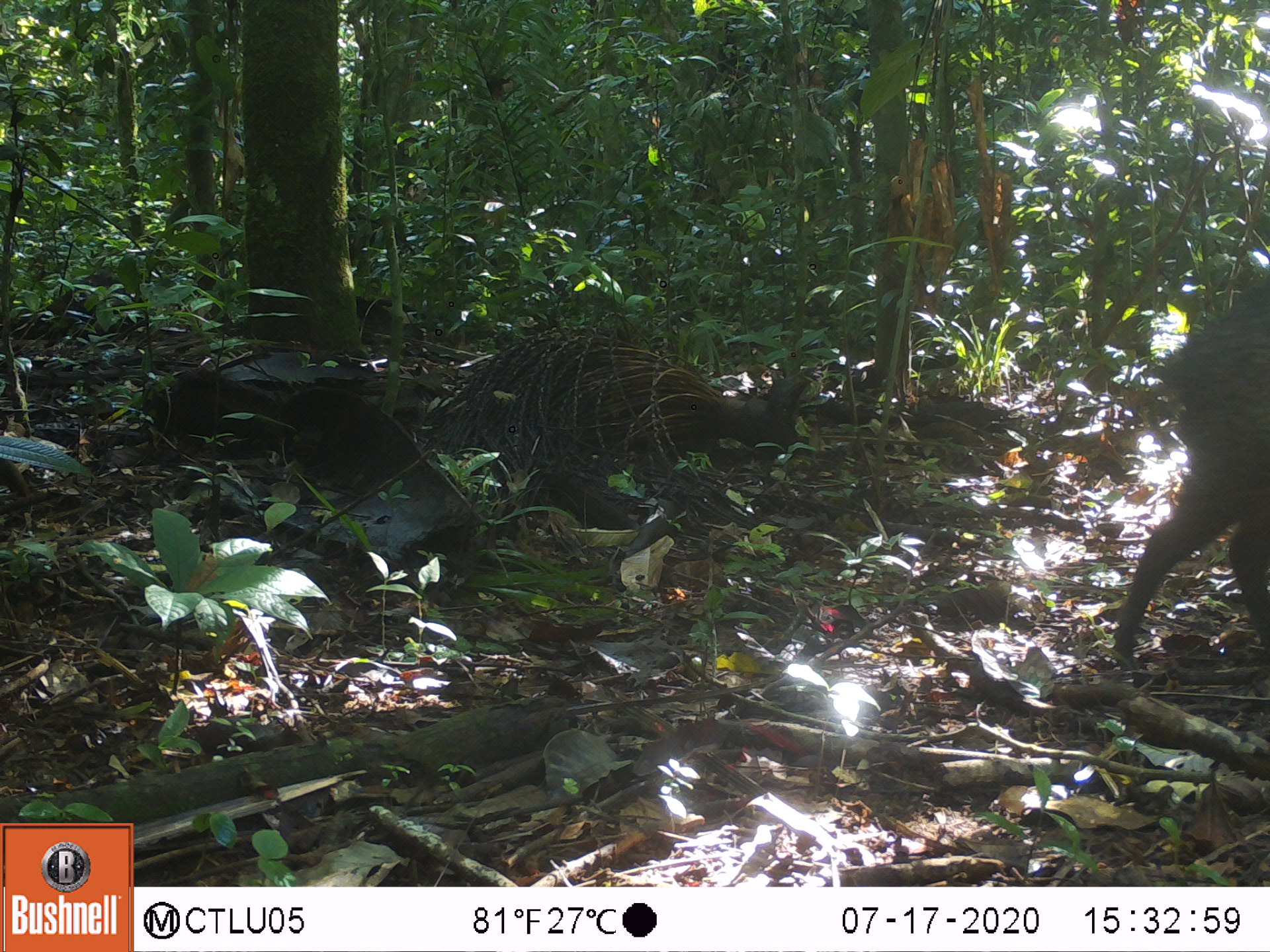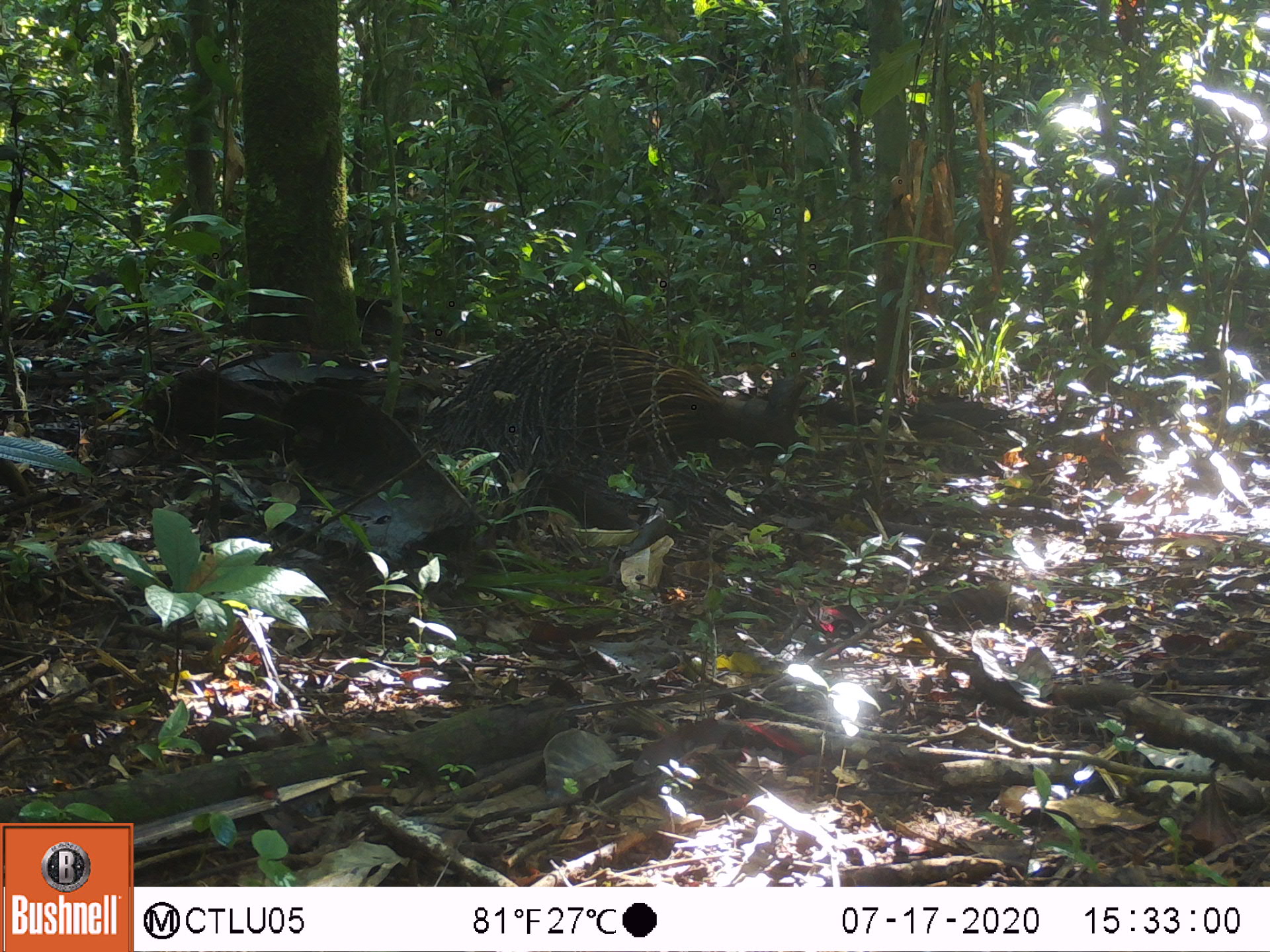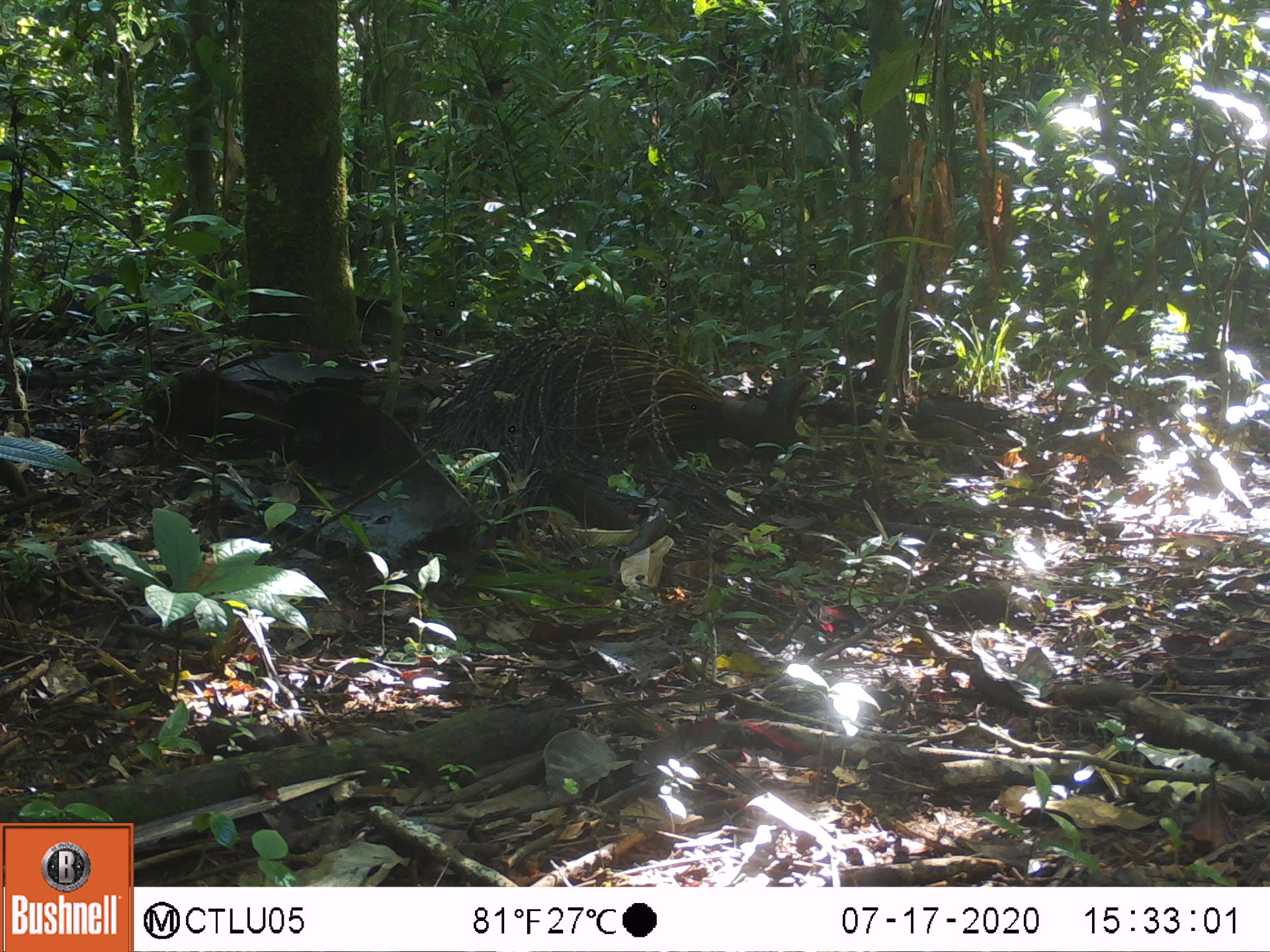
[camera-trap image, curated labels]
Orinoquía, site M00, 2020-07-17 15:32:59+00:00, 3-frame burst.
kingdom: Animalia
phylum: Chordata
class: Mammalia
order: Artiodactyla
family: Tayassuidae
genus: Pecari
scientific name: Pecari tajacu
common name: collared peccary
Collared peccary (Pecari tajacu).